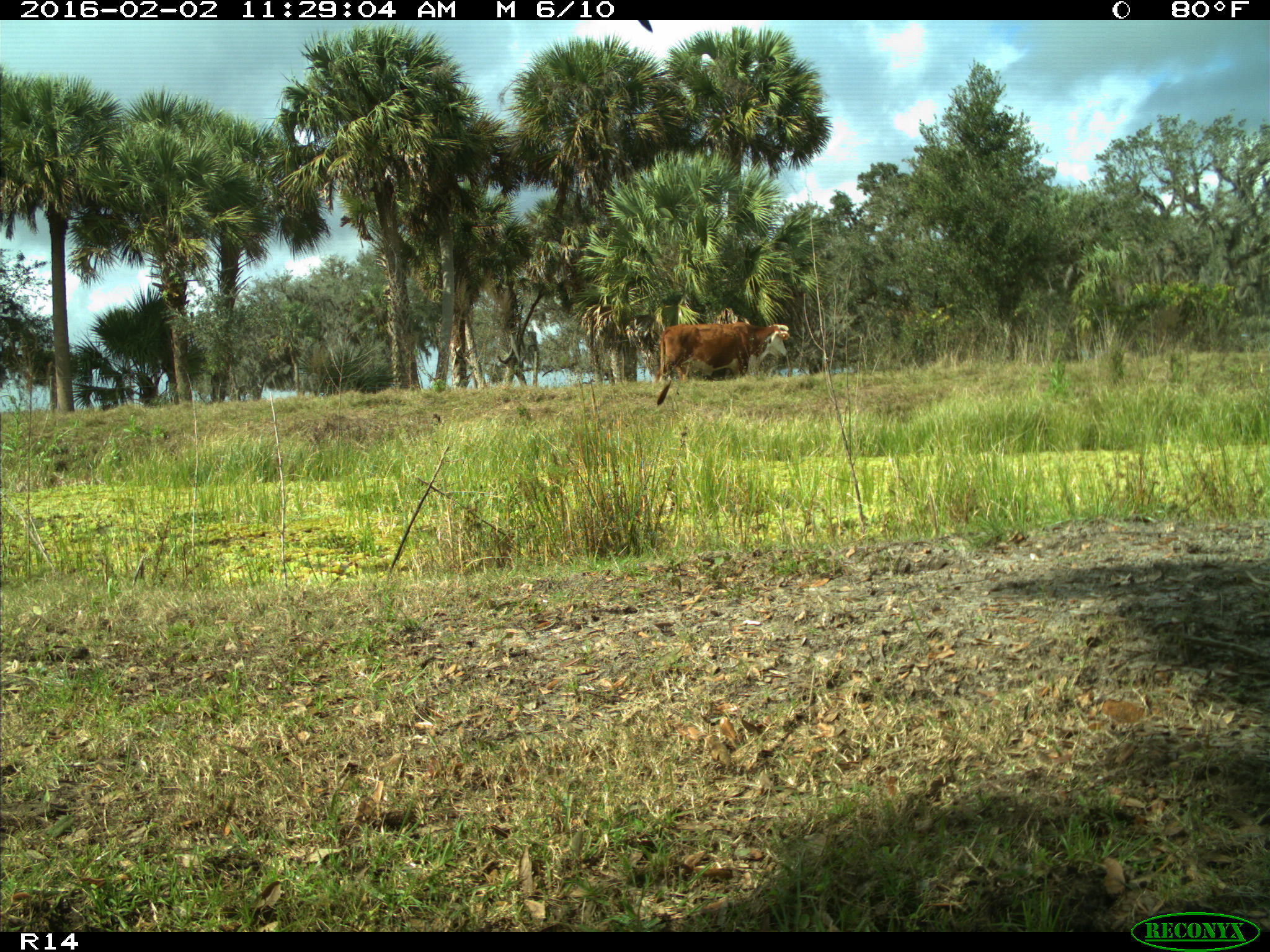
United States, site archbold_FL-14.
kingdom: Animalia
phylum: Chordata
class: Mammalia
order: Artiodactyla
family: Bovidae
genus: Bos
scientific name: Bos taurus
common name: domestic cow